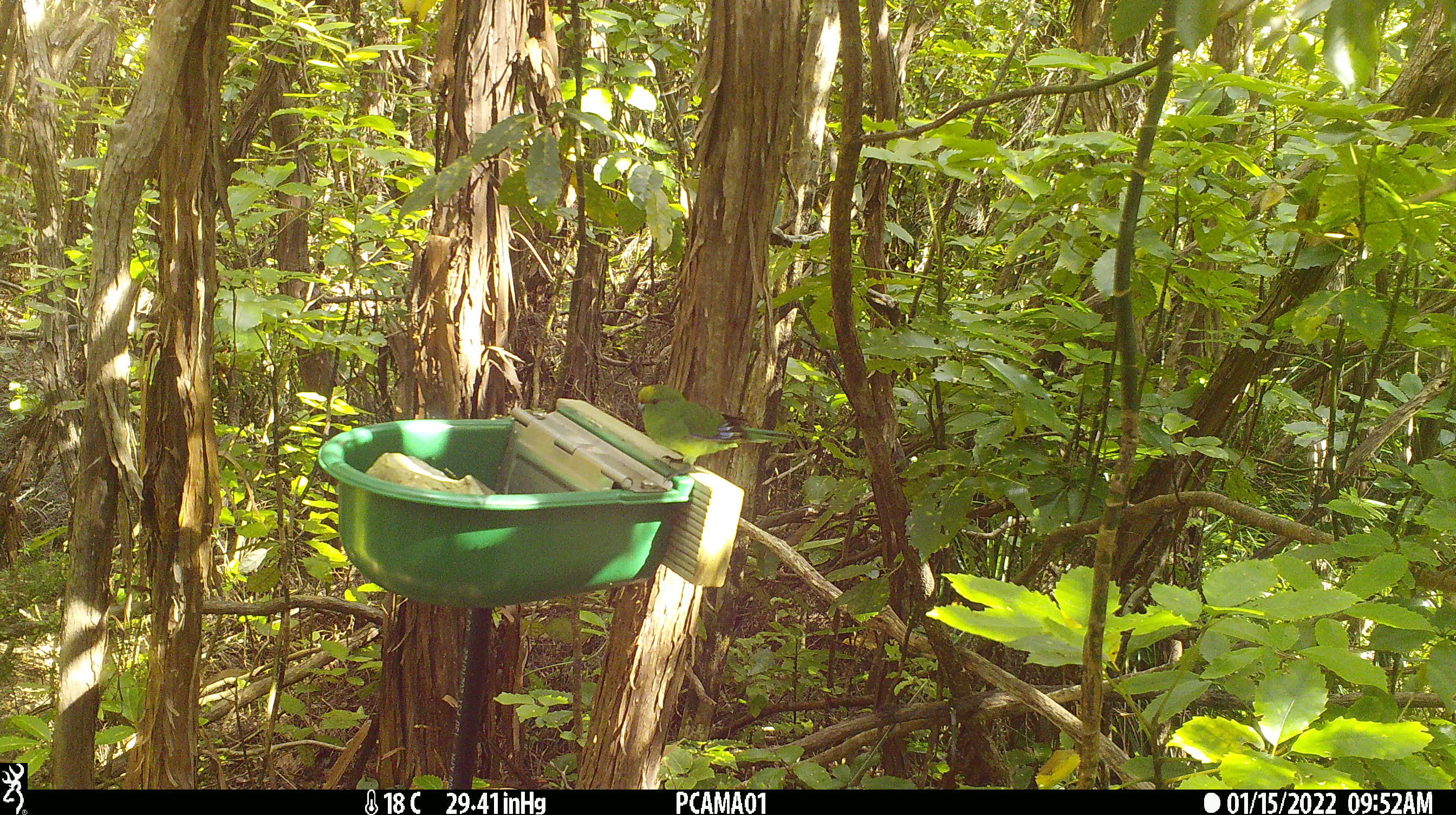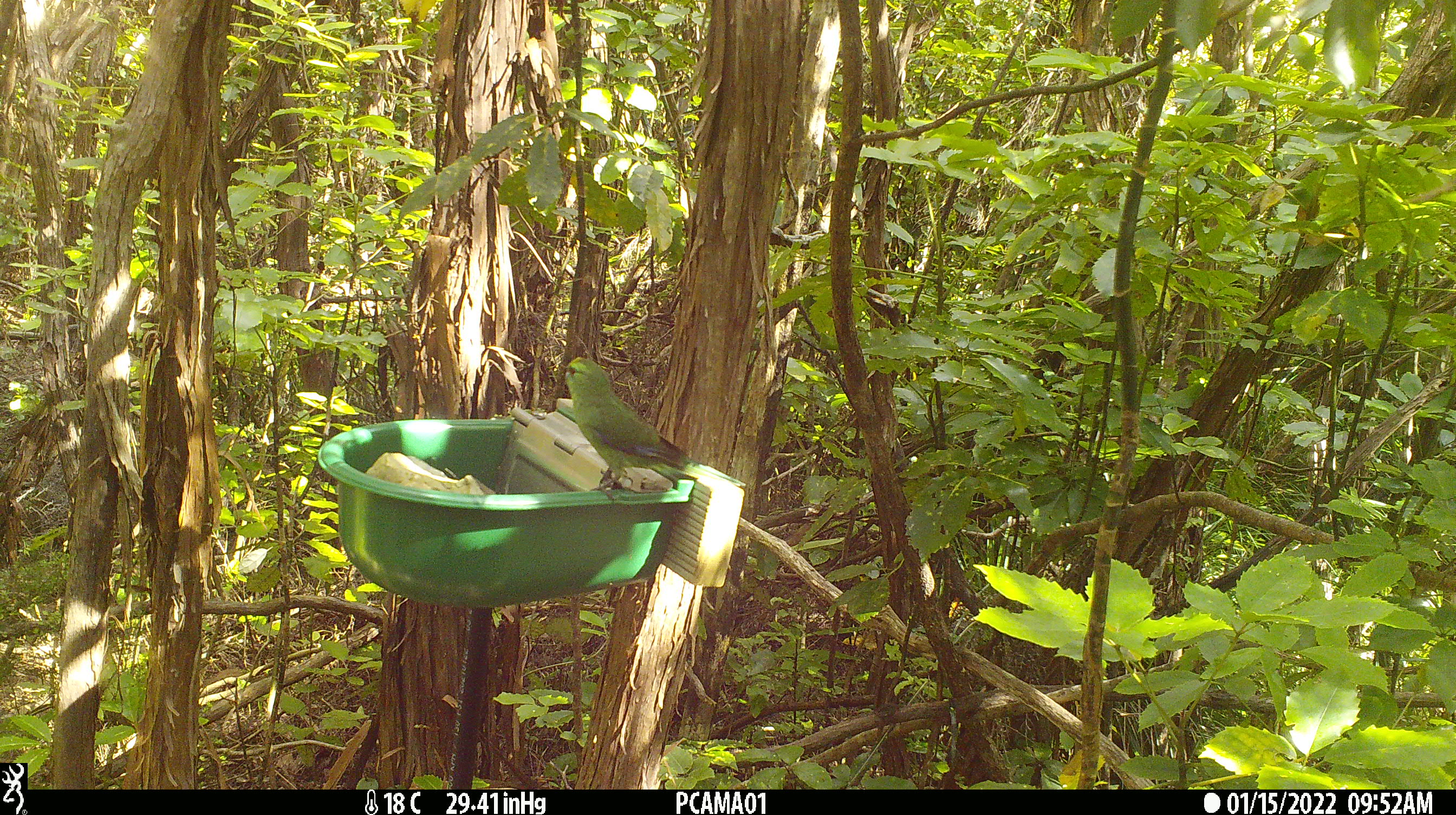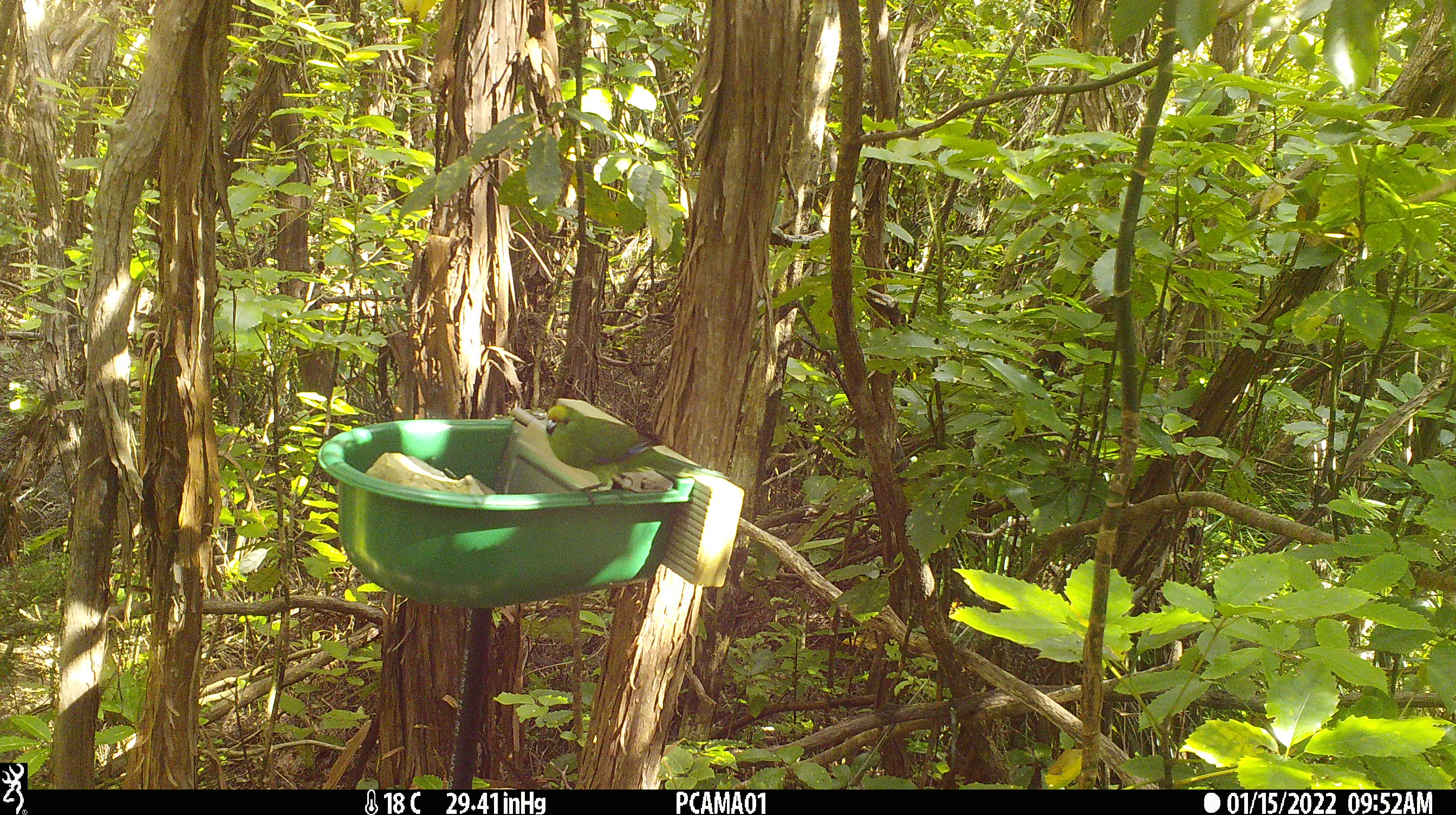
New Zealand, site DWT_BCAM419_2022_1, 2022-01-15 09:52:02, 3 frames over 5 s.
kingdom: Animalia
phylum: Chordata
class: Aves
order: Psittaciformes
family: Psittaculidae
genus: Cyanoramphus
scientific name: Cyanoramphus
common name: parakeet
Parakeet (Cyanoramphus).